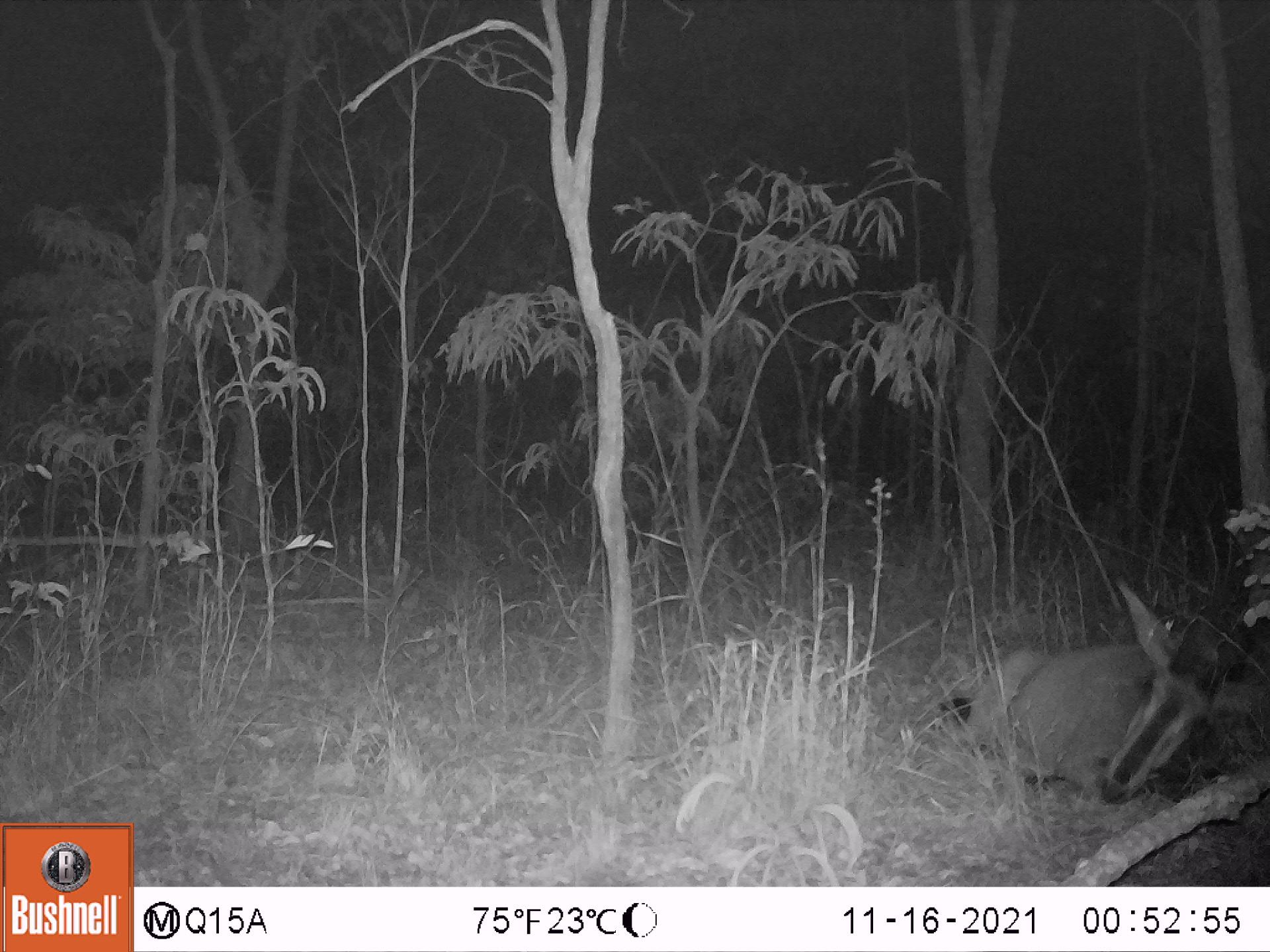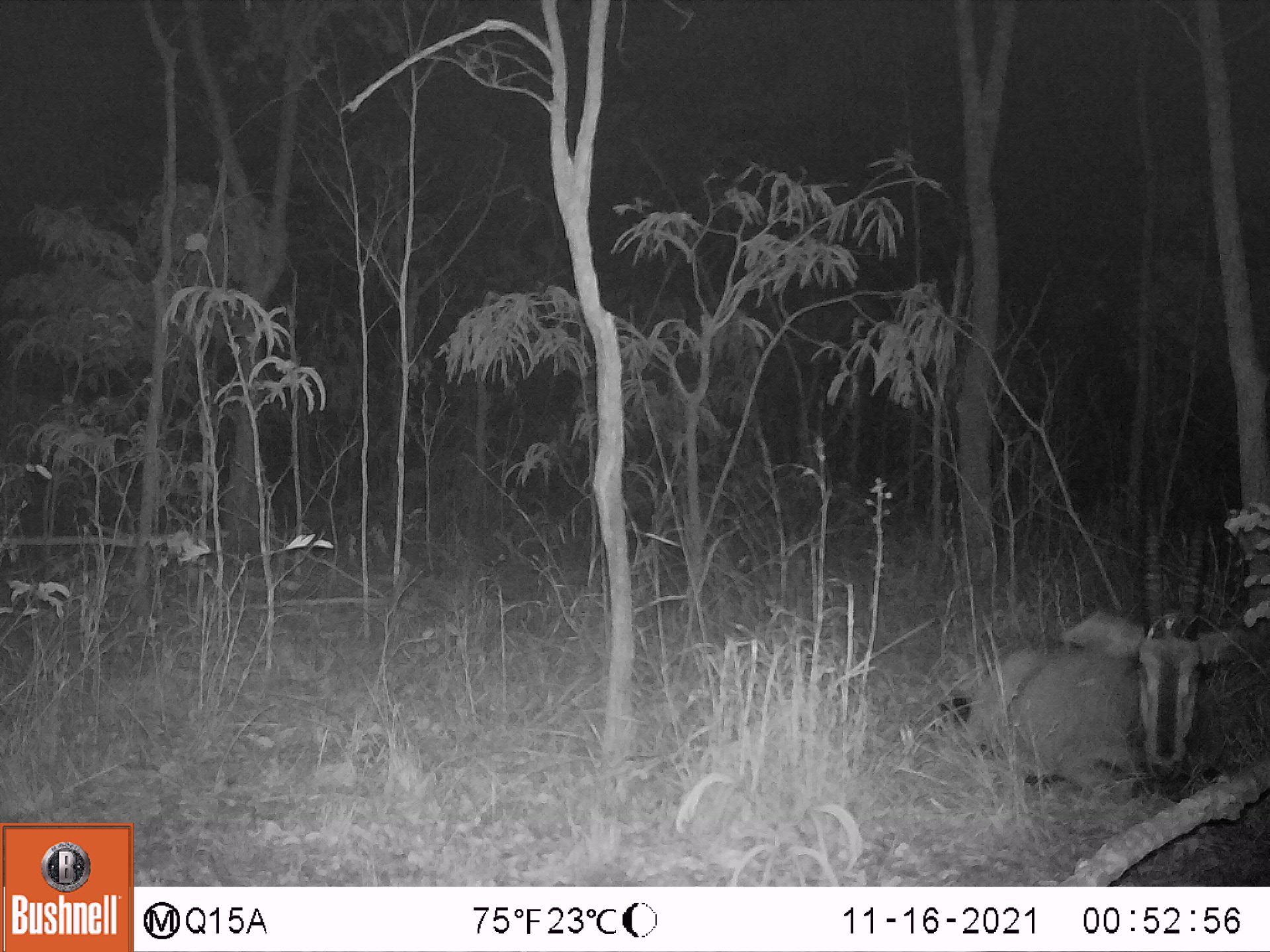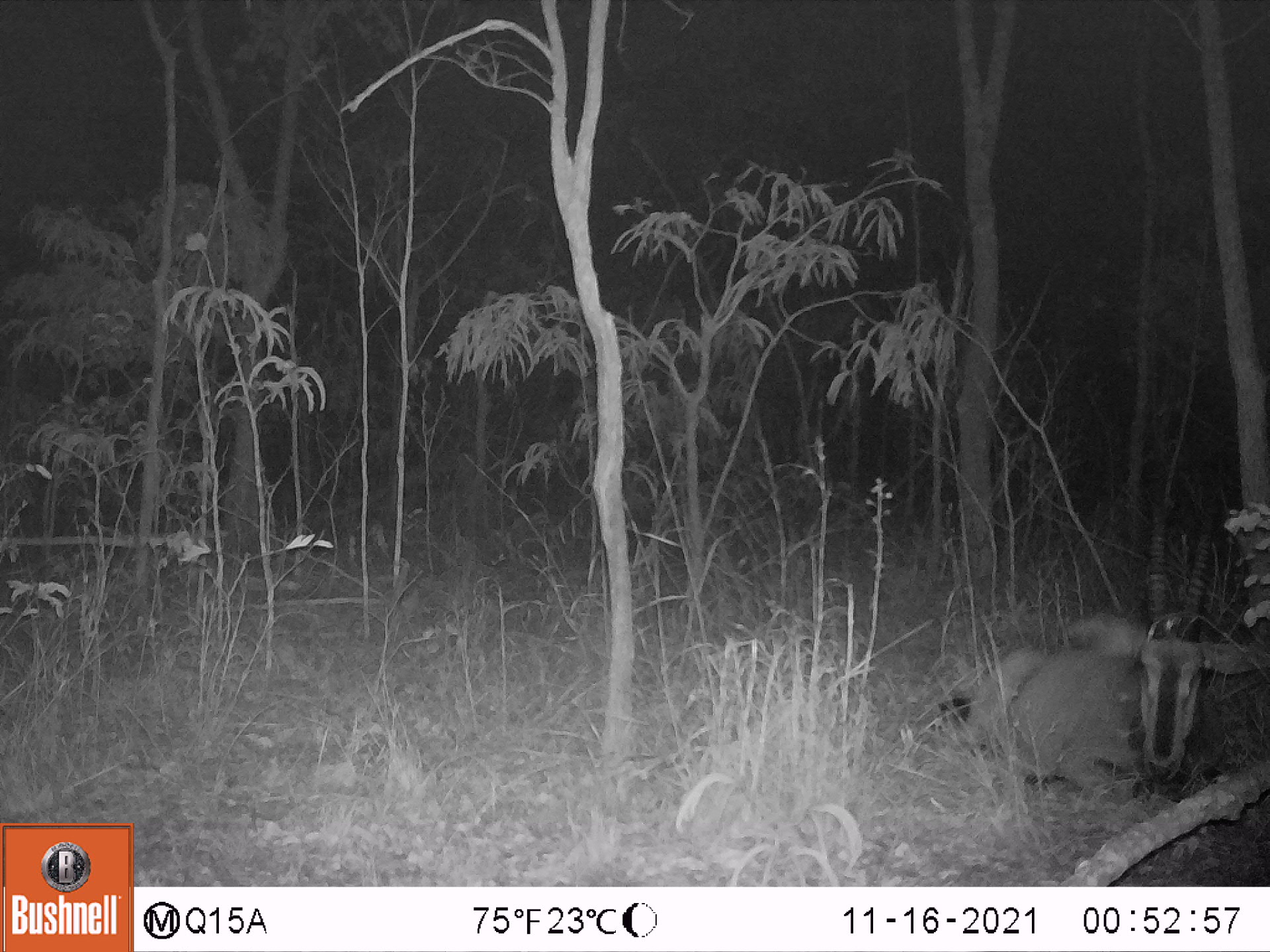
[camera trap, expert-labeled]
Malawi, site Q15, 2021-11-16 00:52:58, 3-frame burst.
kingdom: Animalia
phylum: Chordata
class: Mammalia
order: Artiodactyla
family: Bovidae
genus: Hippotragus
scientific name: Hippotragus niger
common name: sable antelope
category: sable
Sable (sable antelope) (Hippotragus niger), count 1.